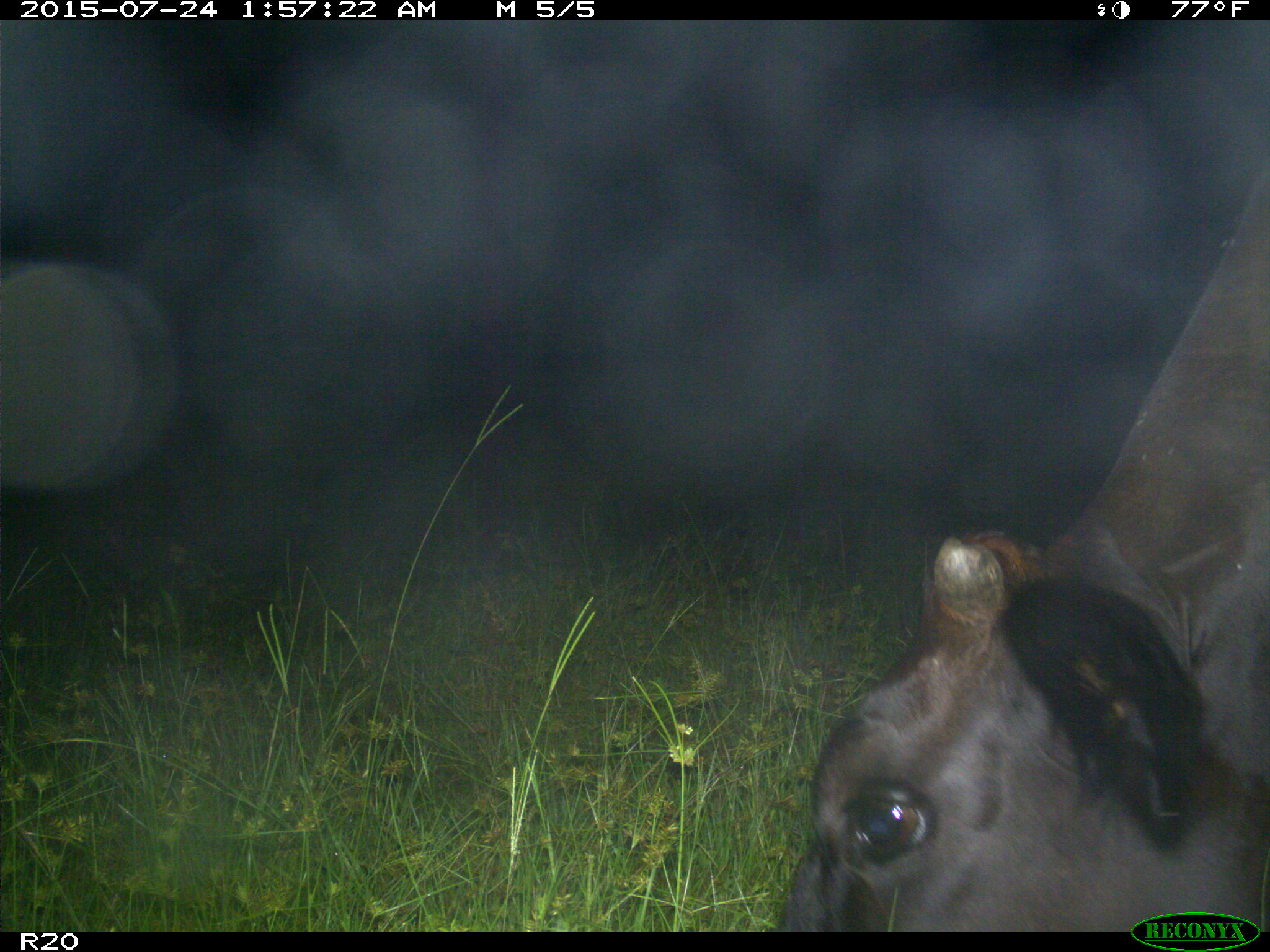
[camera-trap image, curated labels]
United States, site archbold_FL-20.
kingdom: Animalia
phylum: Chordata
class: Mammalia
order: Artiodactyla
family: Bovidae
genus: Bos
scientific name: Bos taurus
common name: domestic cow